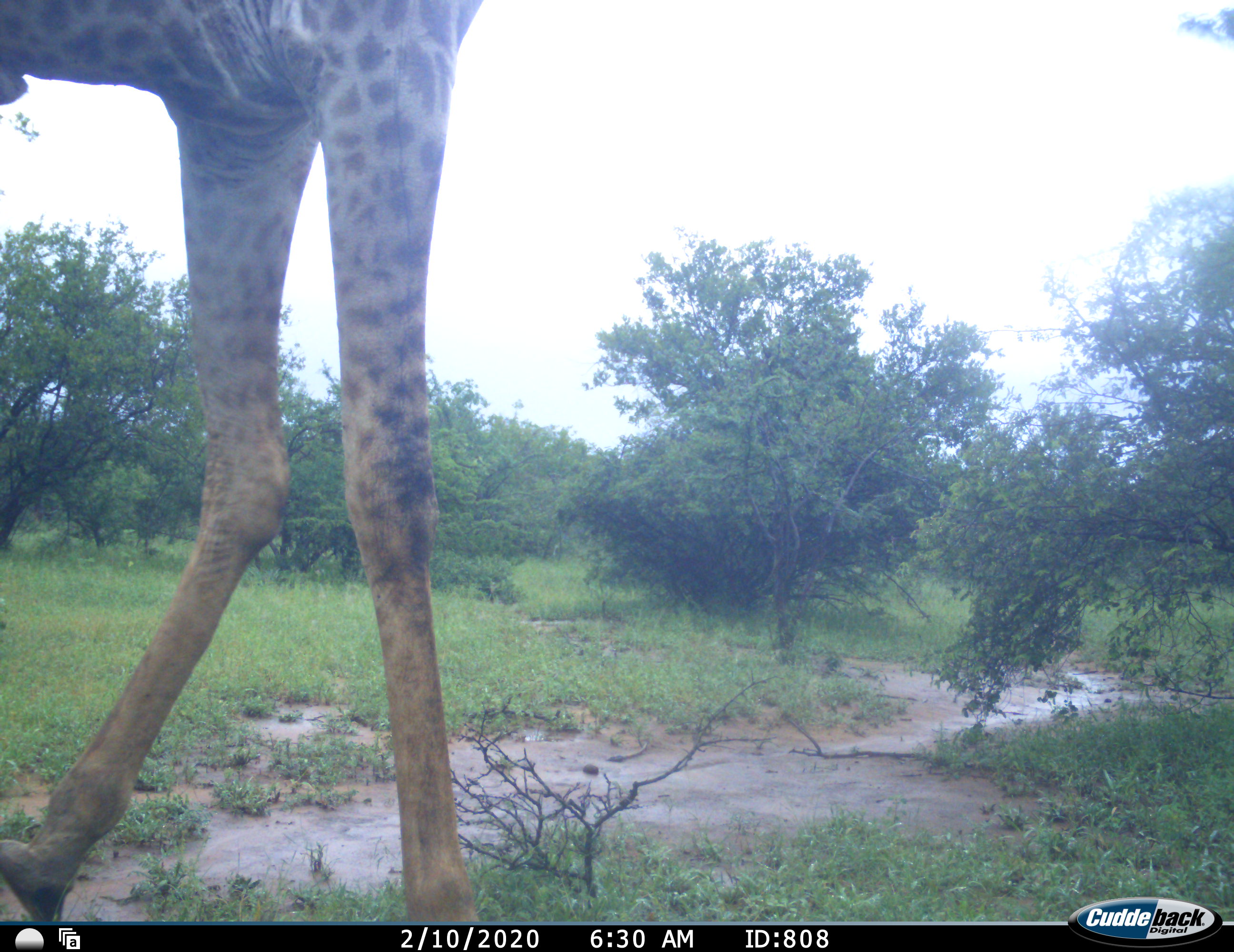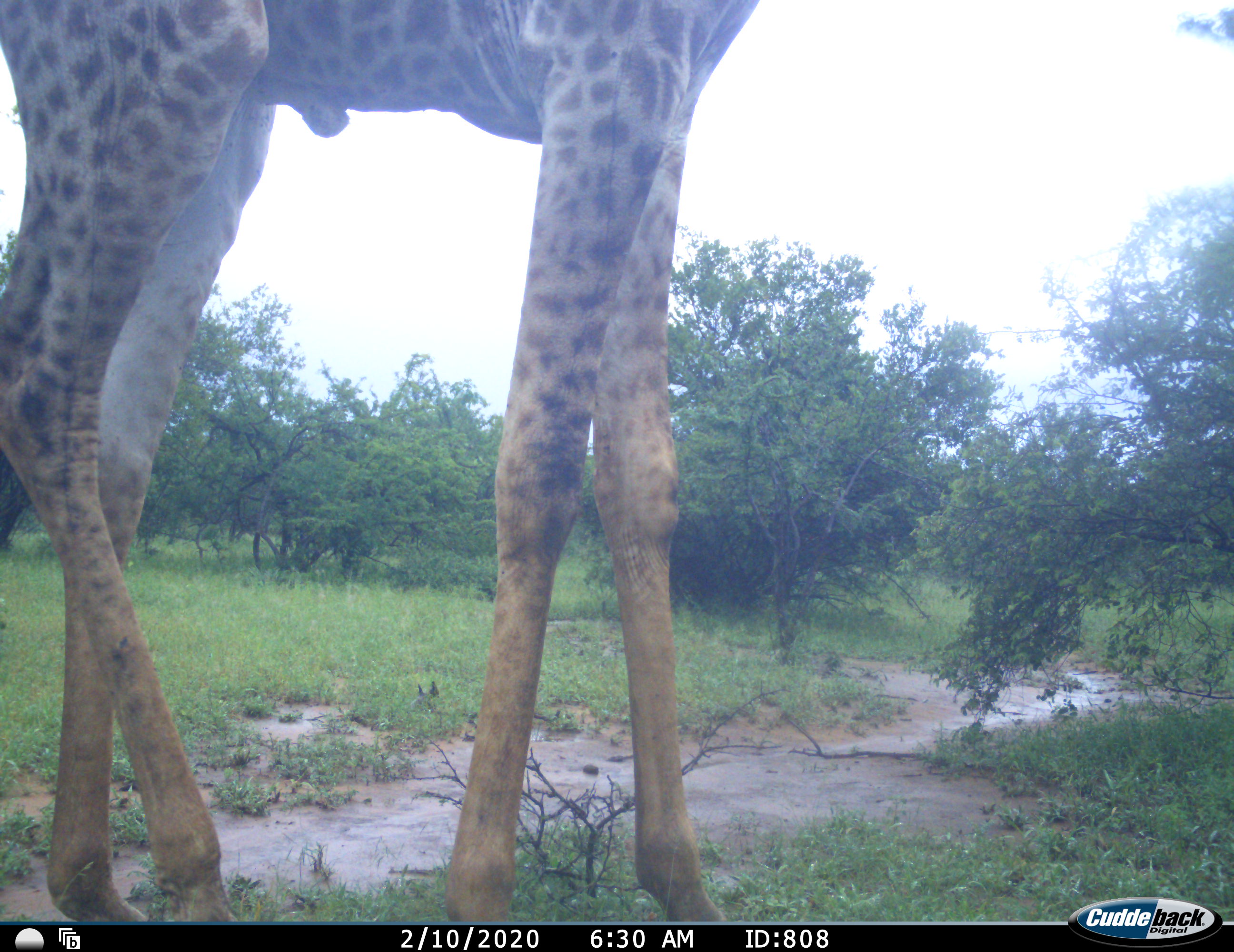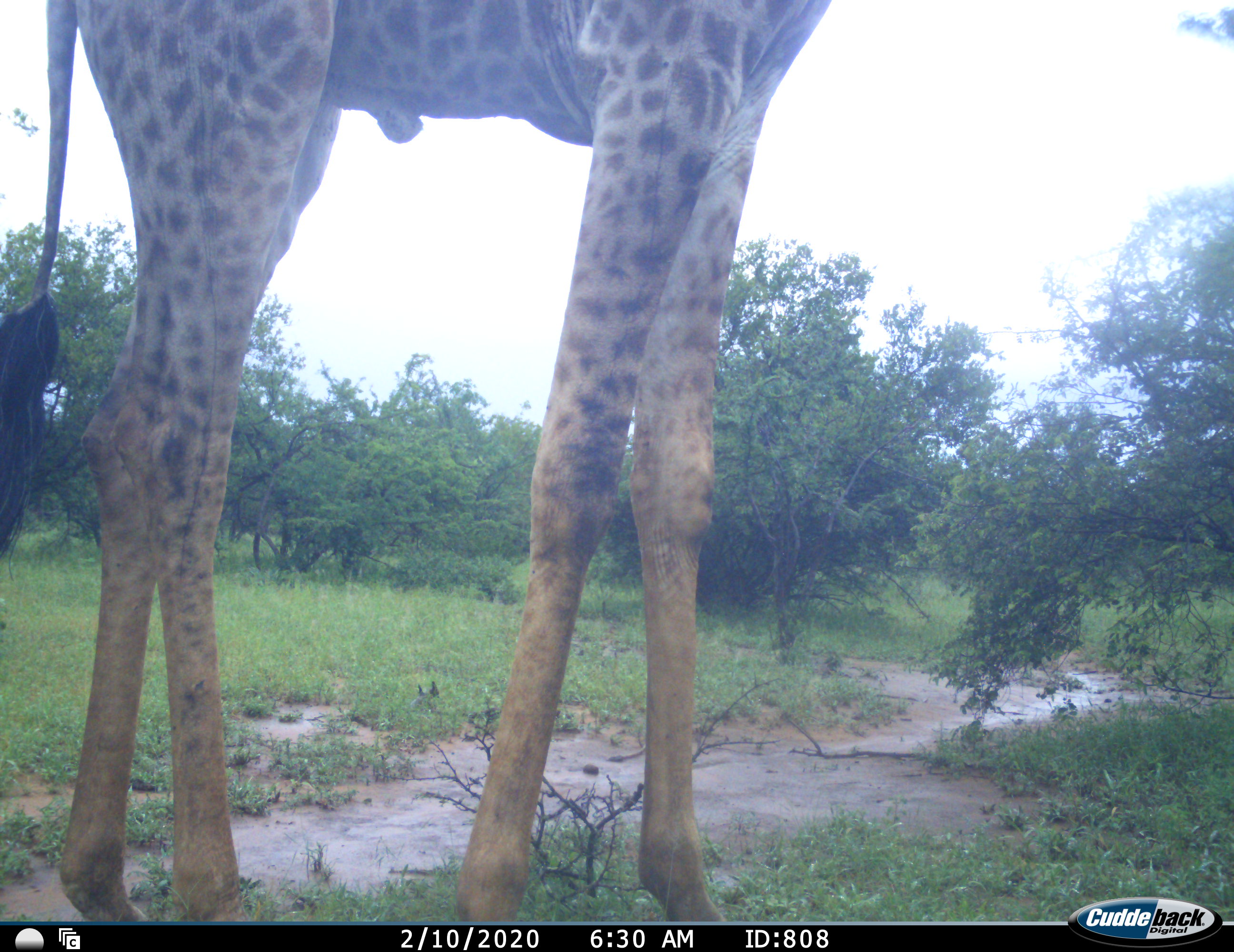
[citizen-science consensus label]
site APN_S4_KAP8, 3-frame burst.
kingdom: Animalia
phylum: Chordata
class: Mammalia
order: Artiodactyla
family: Giraffidae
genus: Giraffa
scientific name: Giraffa camelopardalis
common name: giraffe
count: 1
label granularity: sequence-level